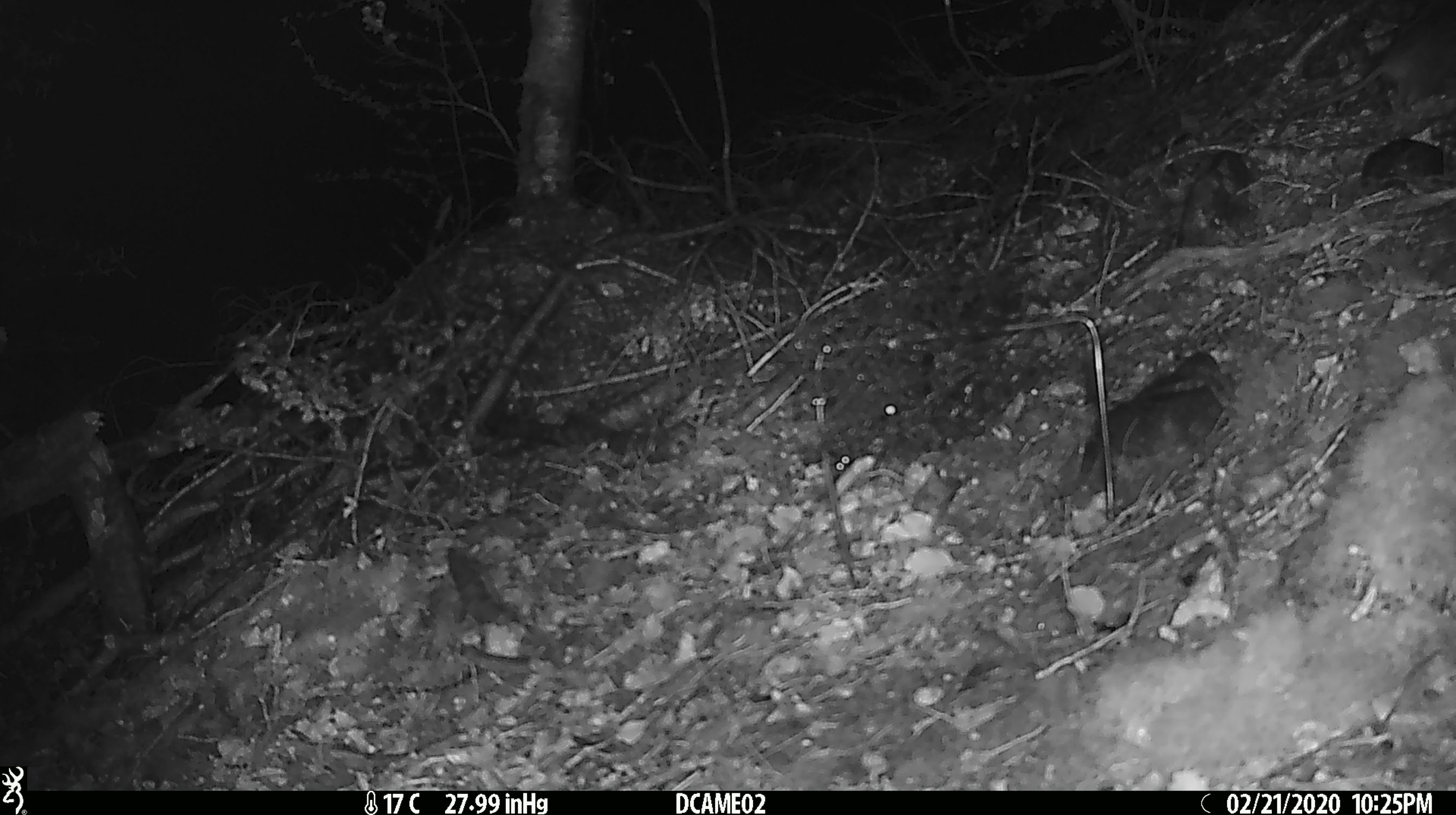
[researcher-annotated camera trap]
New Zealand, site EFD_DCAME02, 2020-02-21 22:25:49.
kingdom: Animalia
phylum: Chordata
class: Mammalia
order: Rodentia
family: Muridae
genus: Rattus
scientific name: Rattus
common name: rat